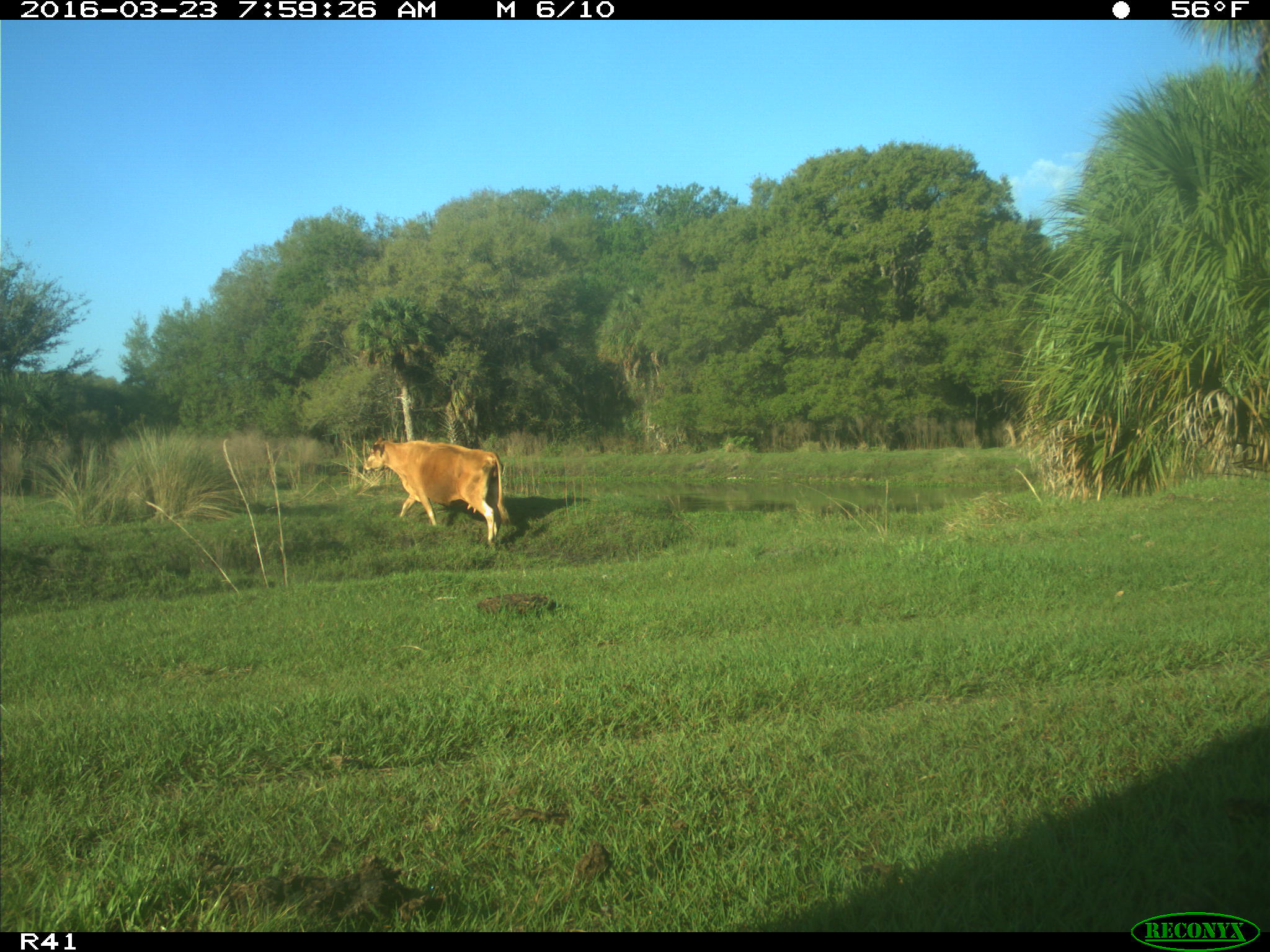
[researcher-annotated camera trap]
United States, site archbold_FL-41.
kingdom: Animalia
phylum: Chordata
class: Mammalia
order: Artiodactyla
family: Bovidae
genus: Bos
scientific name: Bos taurus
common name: domestic cow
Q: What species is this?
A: Bos taurus (domestic cow).